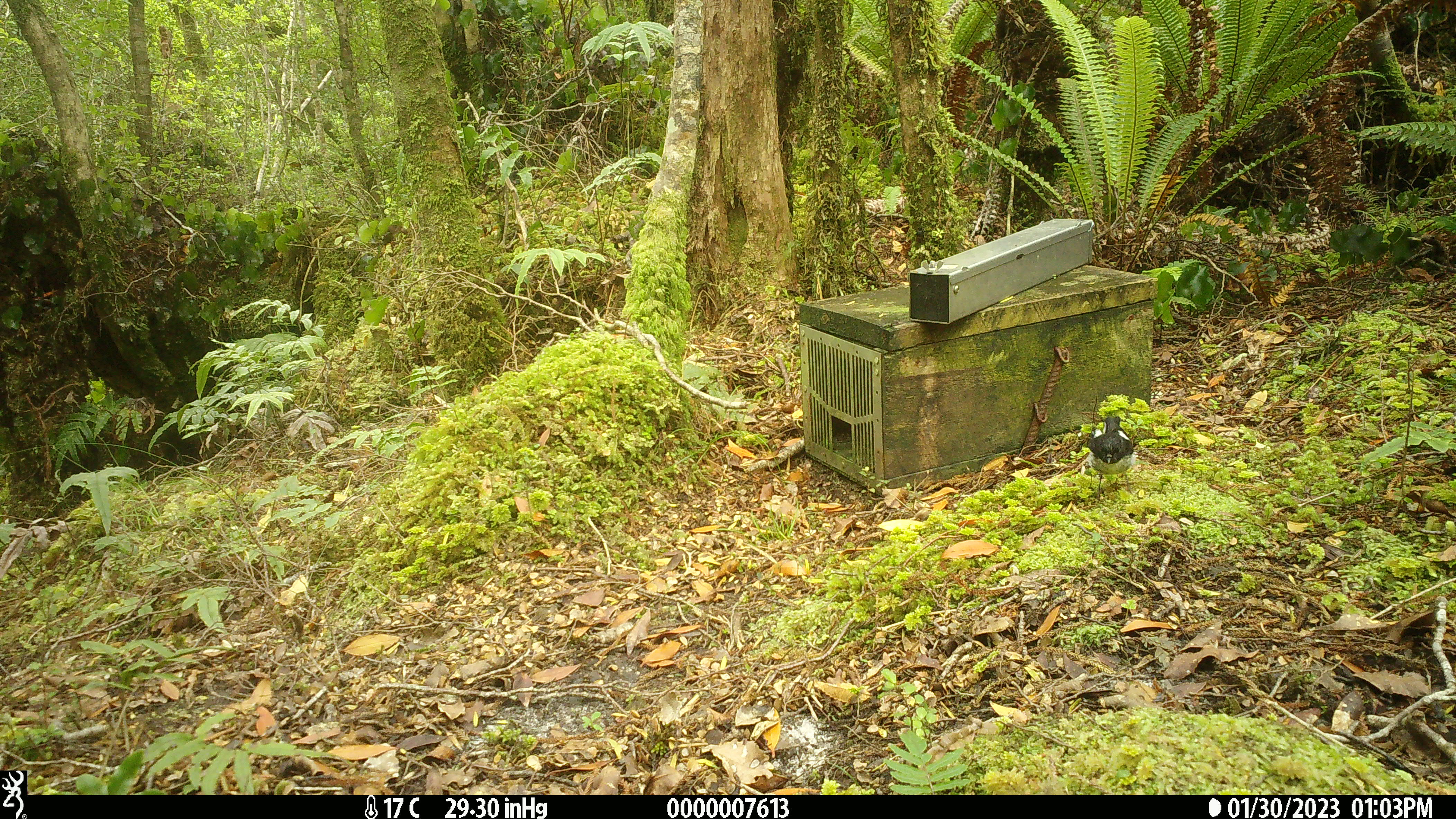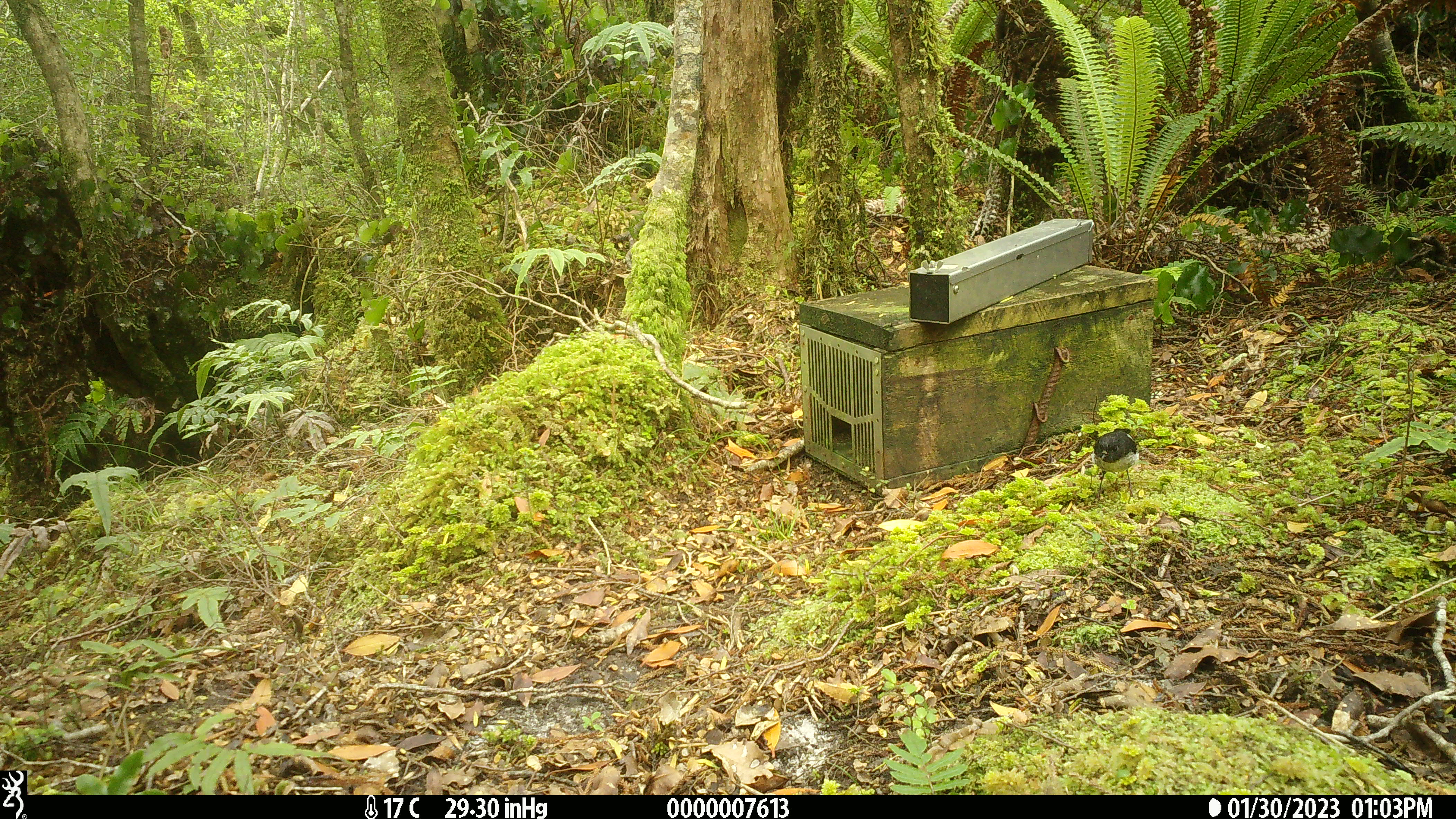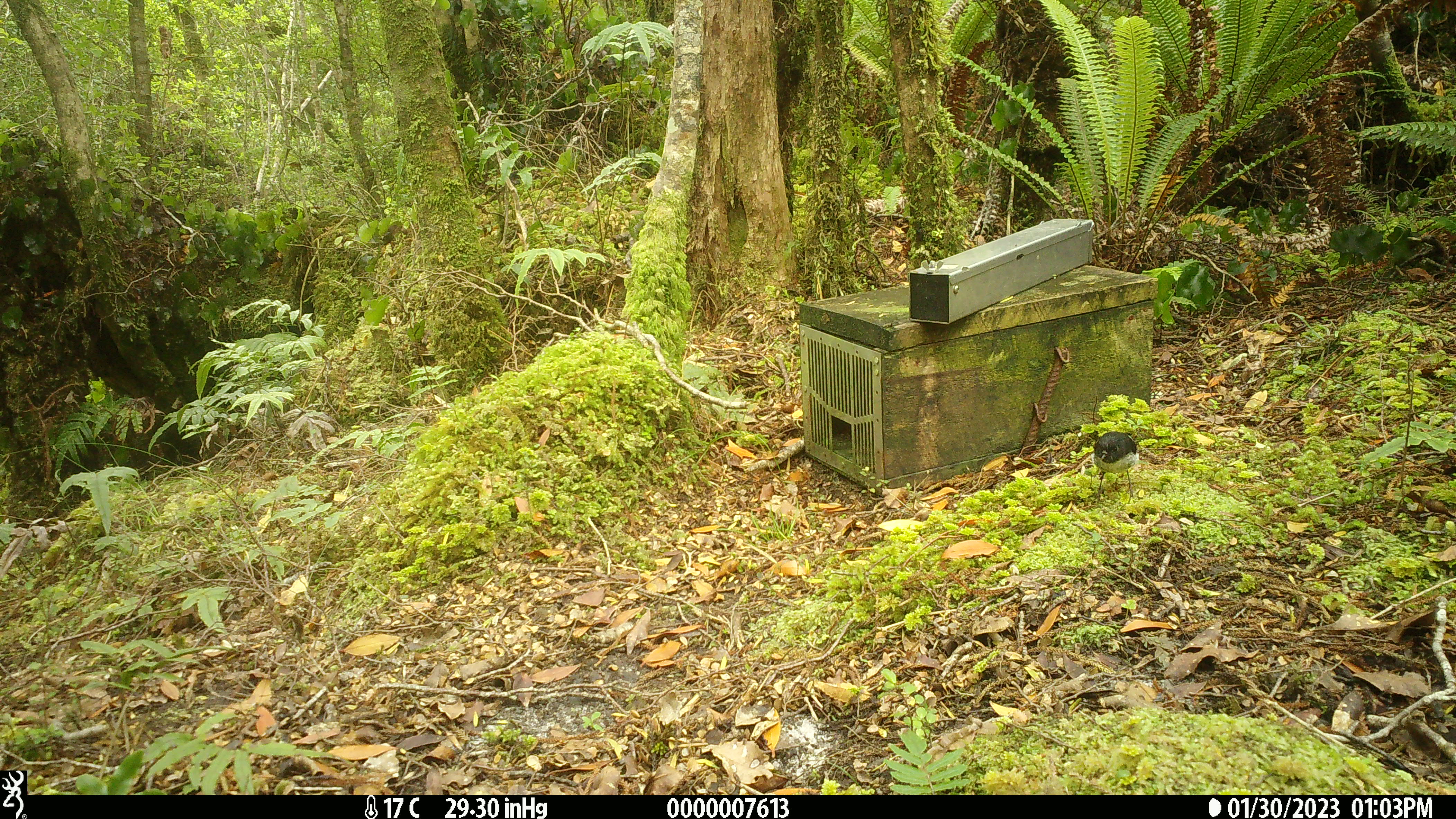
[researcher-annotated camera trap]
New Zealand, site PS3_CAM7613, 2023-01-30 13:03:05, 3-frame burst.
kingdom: Animalia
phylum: Chordata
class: Aves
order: Passeriformes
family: Petroicidae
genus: Petroica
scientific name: Petroica macrocephala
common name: tomtit